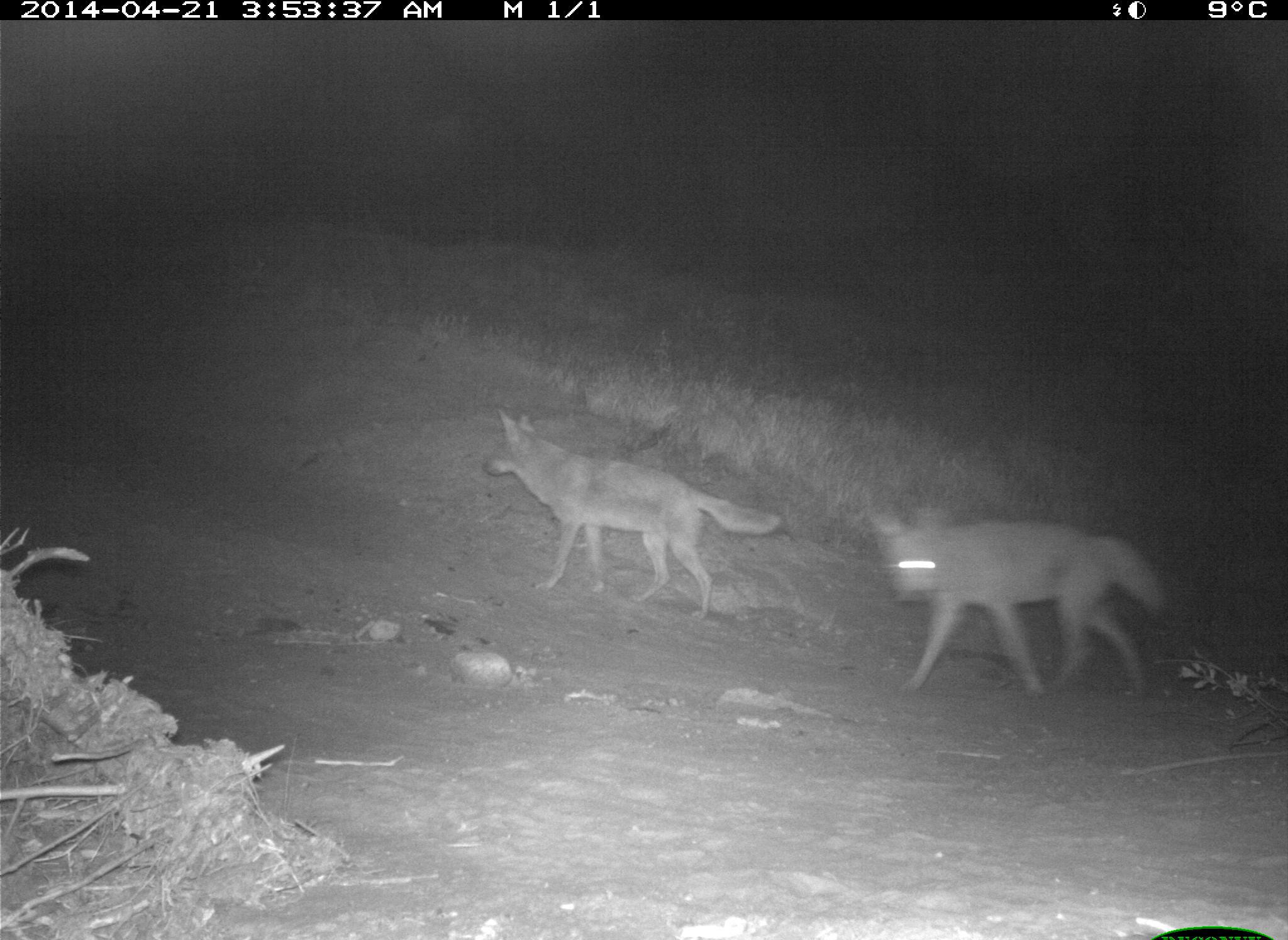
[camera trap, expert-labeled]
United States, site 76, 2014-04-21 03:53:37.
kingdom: Animalia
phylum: Chordata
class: Mammalia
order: Carnivora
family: Canidae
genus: Canis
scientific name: Canis latrans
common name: coyote